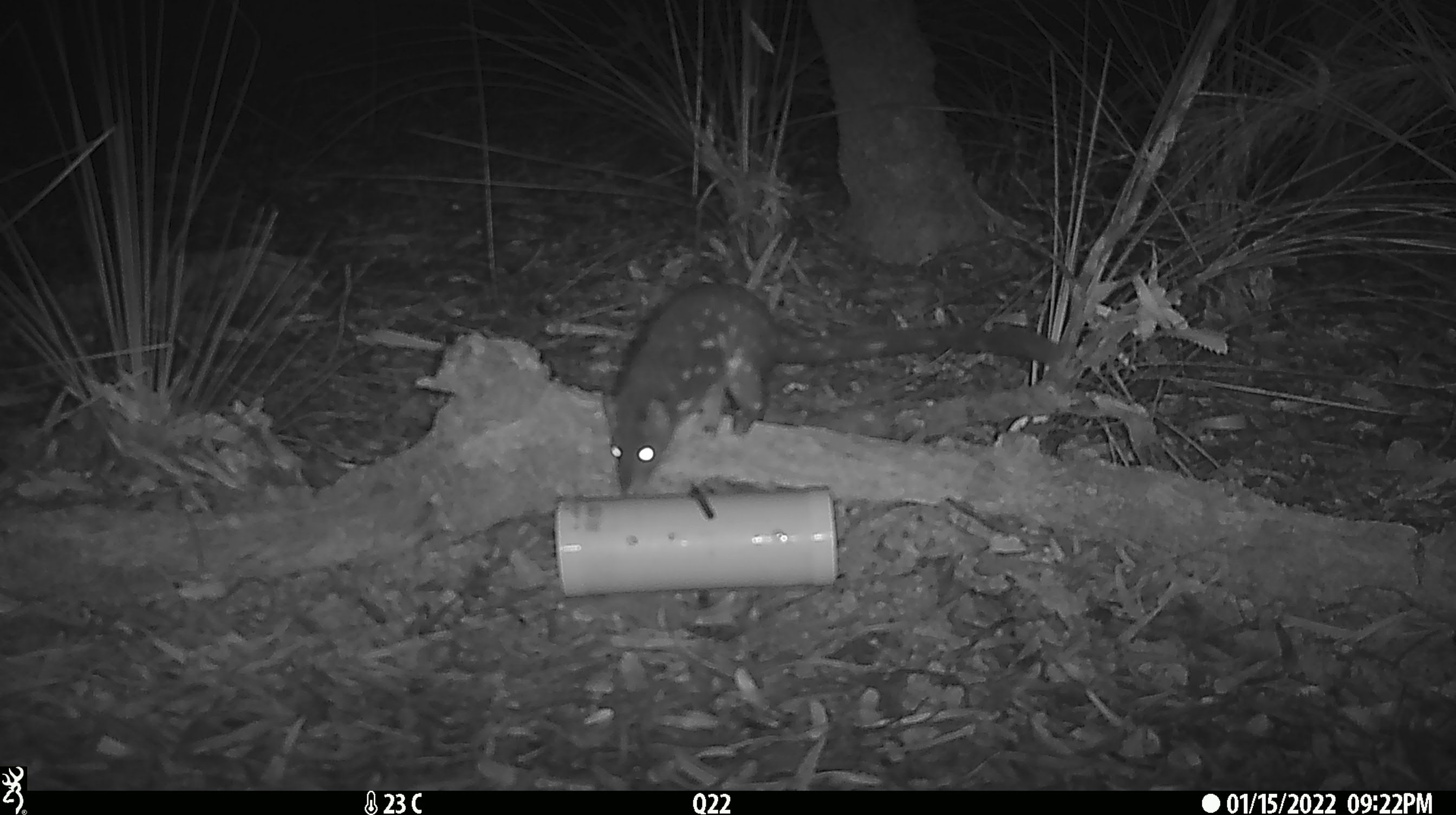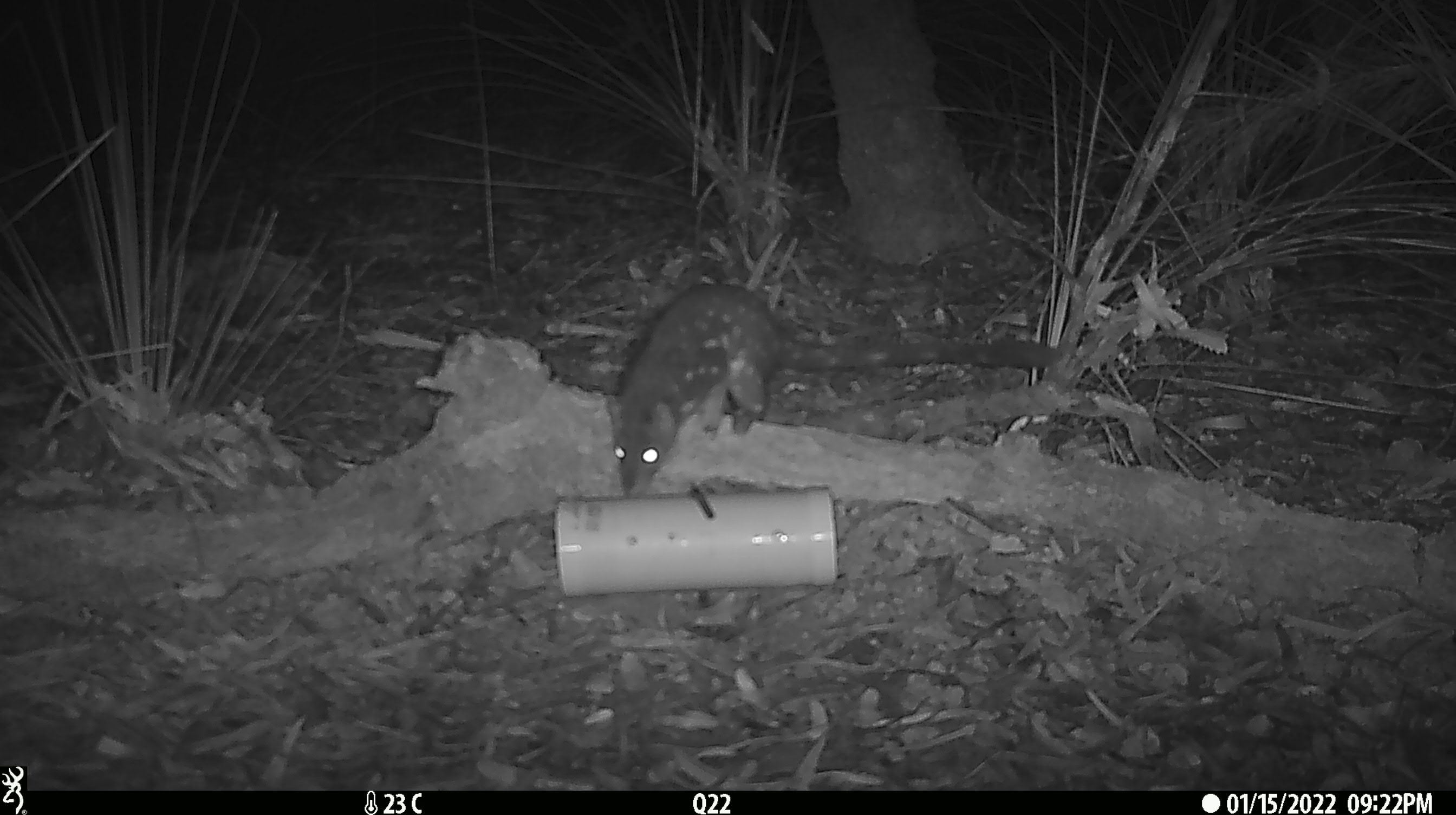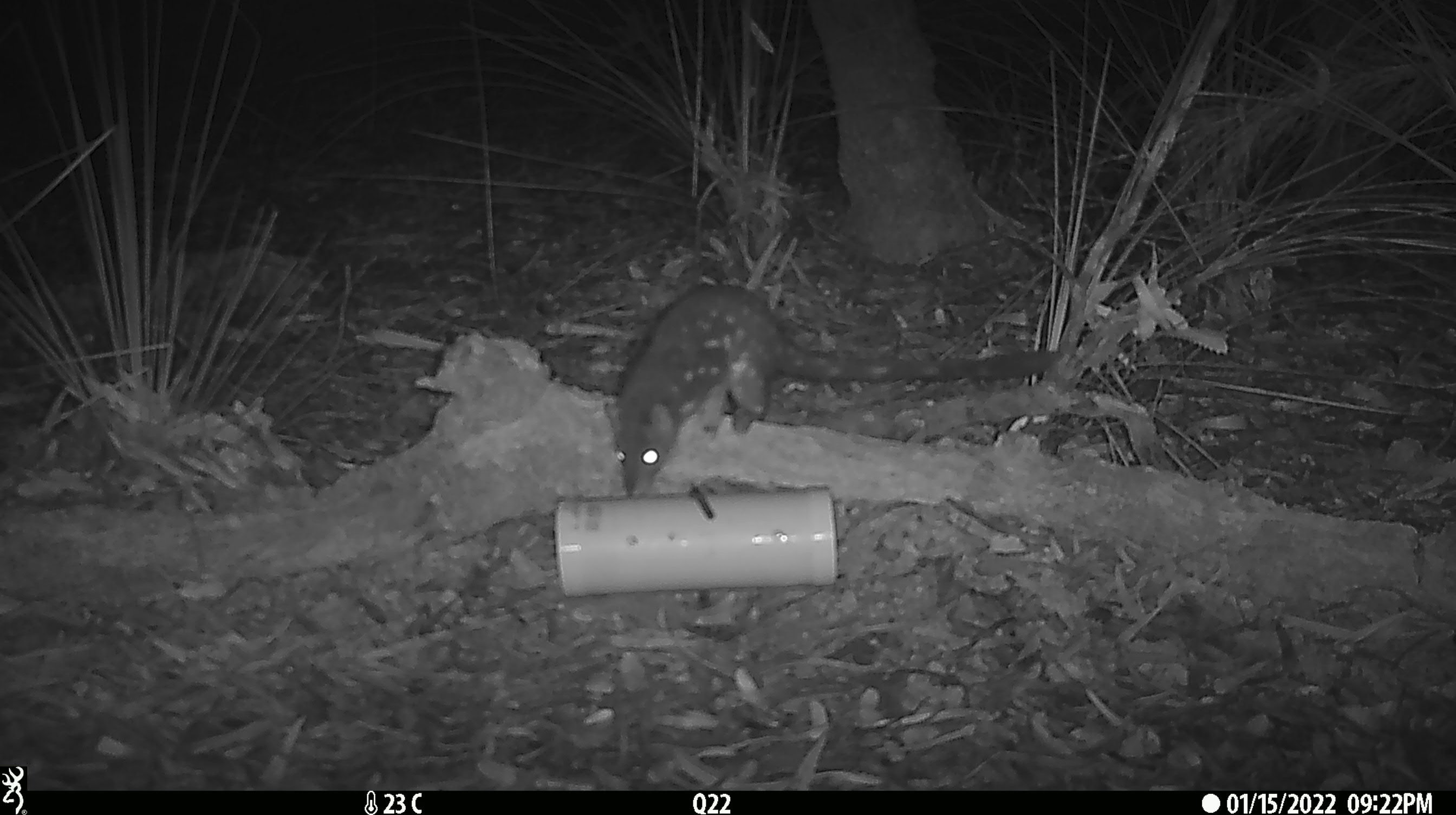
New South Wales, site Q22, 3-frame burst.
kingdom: Animalia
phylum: Chordata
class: Mammalia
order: Dasyuromorphia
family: Dasyuridae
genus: Dasyurus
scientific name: Dasyurus maculatus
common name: spotted-tailed quoll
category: quoll